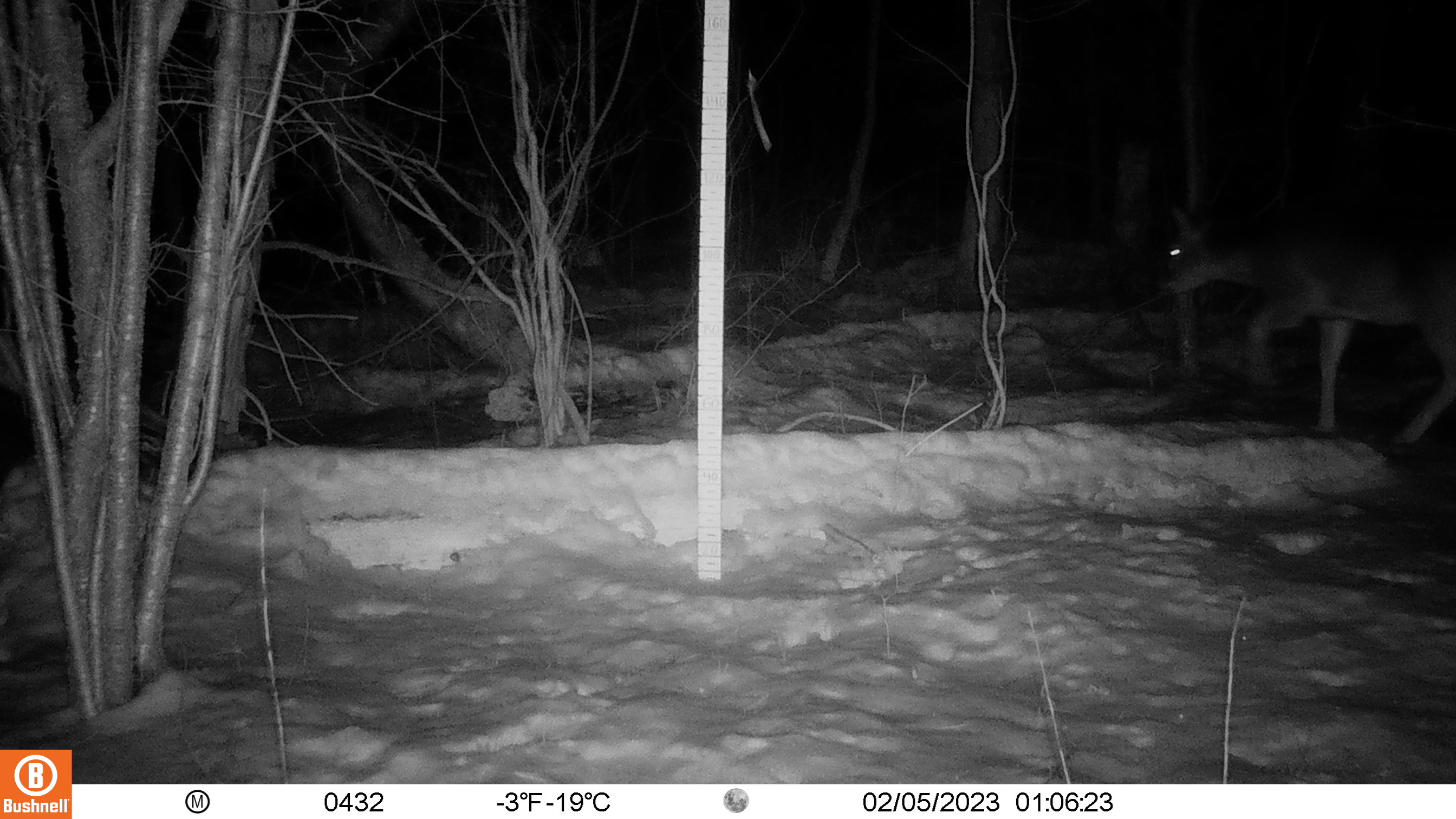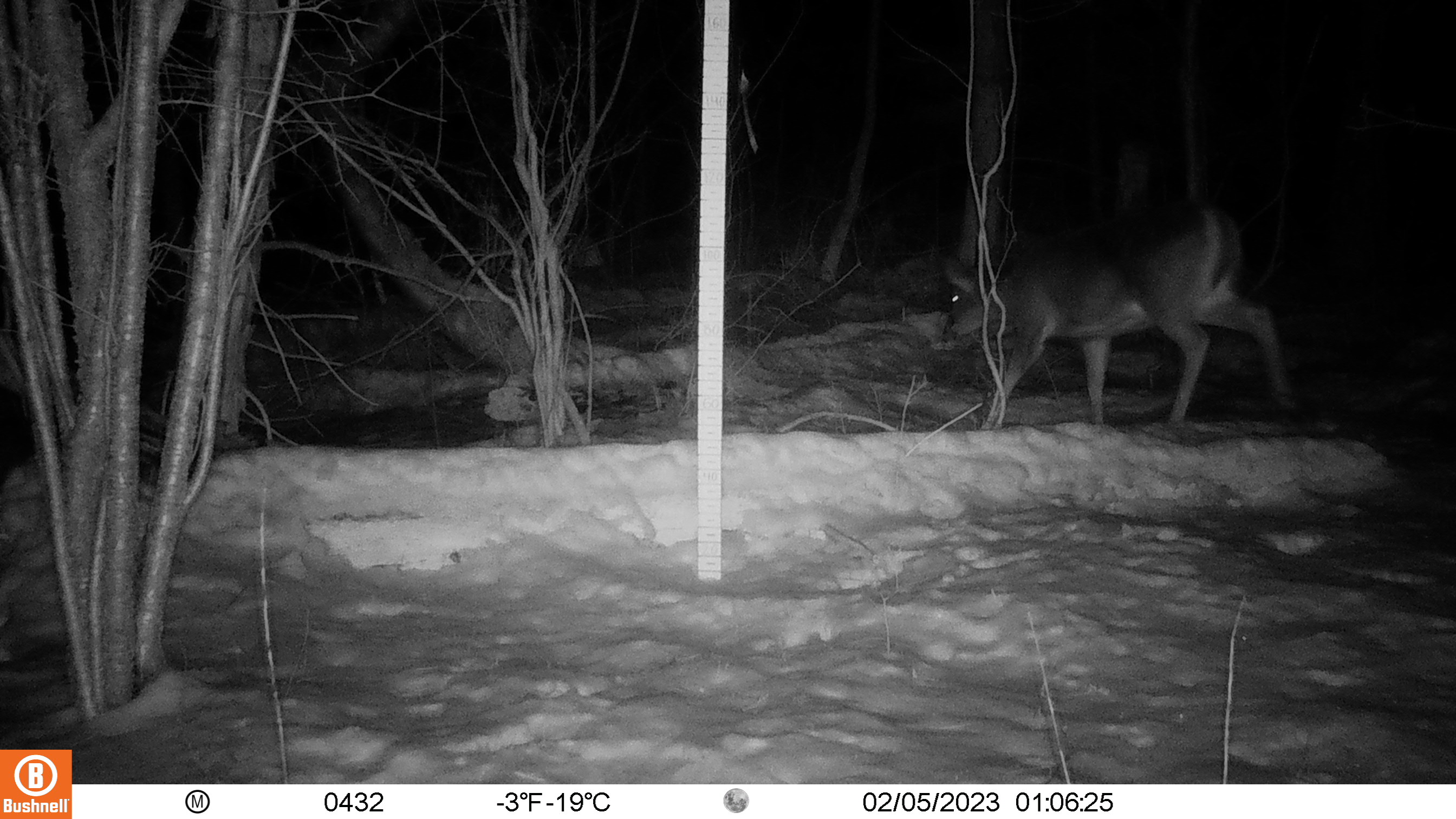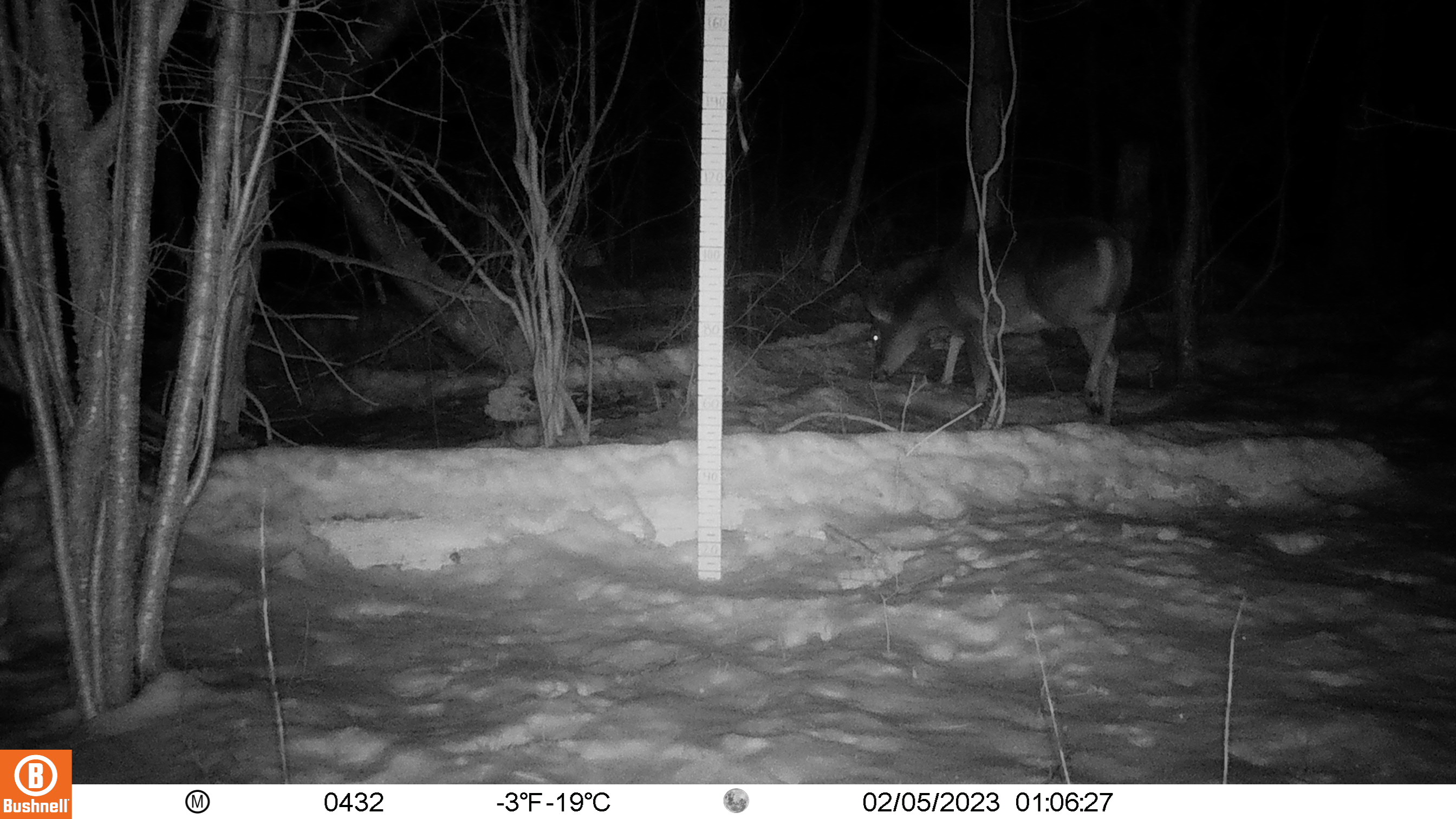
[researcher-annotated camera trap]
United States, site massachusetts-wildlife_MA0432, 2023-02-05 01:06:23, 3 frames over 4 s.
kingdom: Animalia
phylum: Chordata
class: Mammalia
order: Artiodactyla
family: Cervidae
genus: Odocoileus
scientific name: Odocoileus virginianus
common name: white-tailed deer